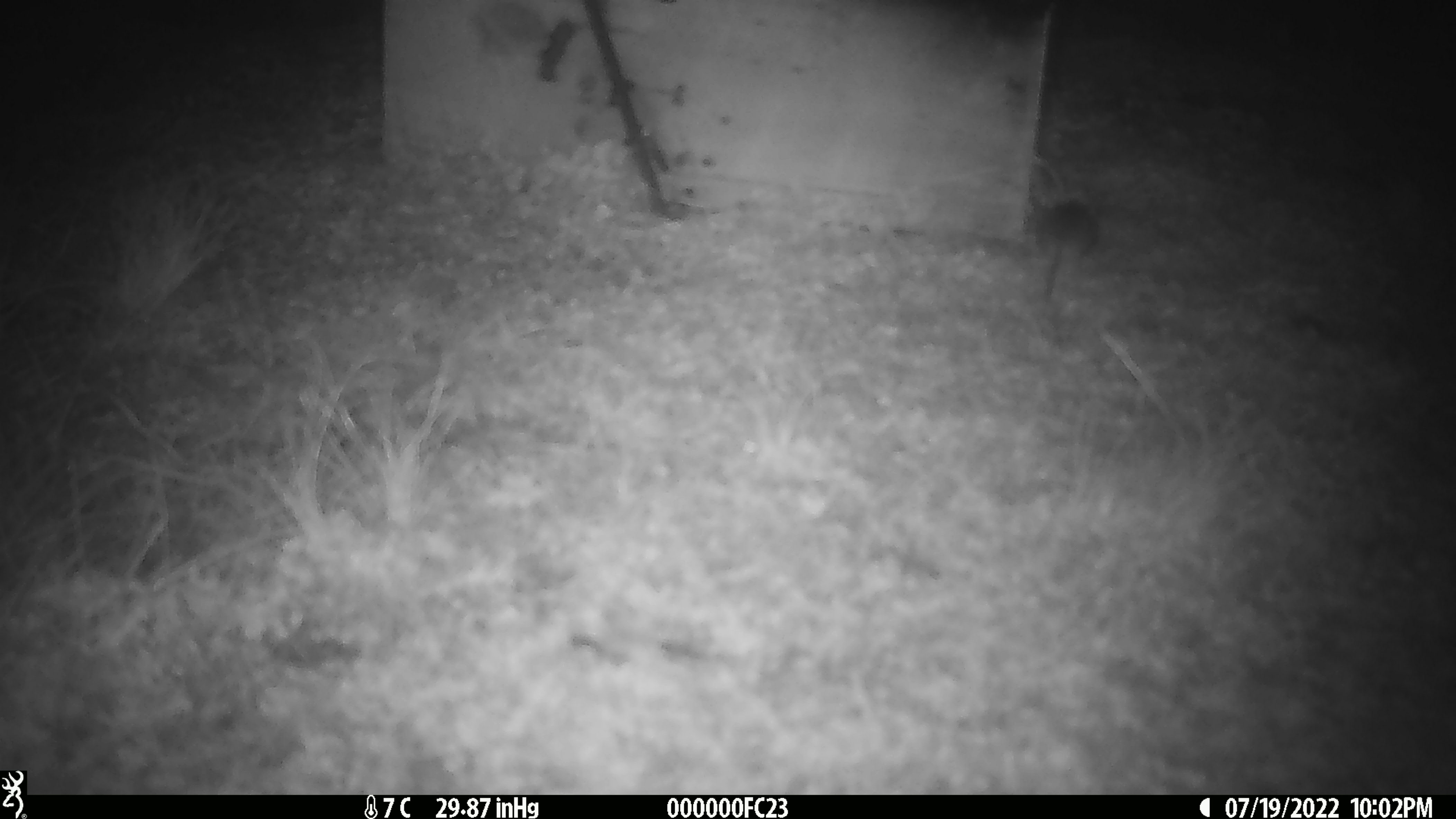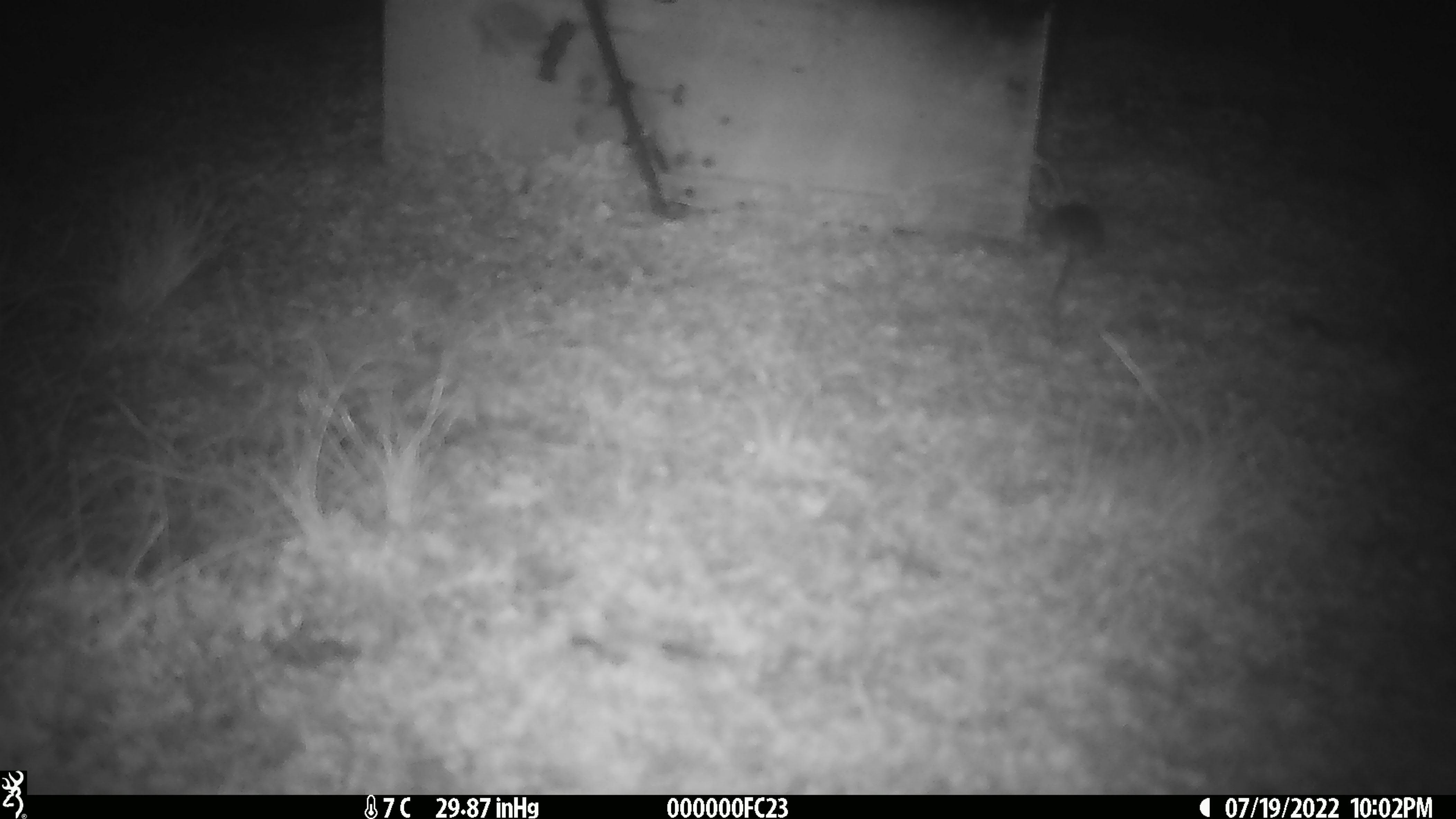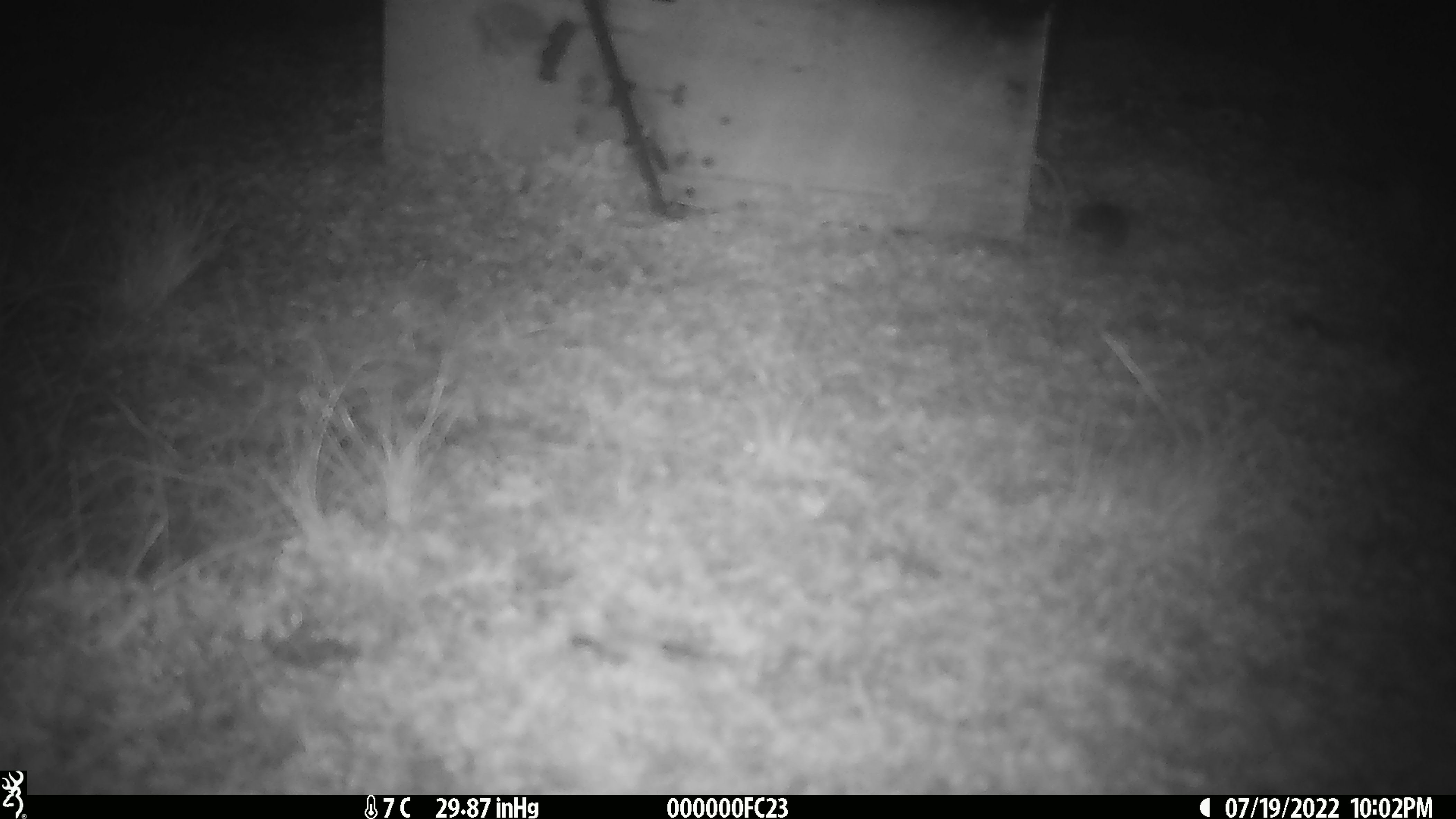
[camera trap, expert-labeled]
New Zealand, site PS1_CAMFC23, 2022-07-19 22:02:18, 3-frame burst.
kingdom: Animalia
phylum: Chordata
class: Mammalia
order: Rodentia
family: Muridae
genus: Mus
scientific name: Mus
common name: mouse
Mouse (Mus).